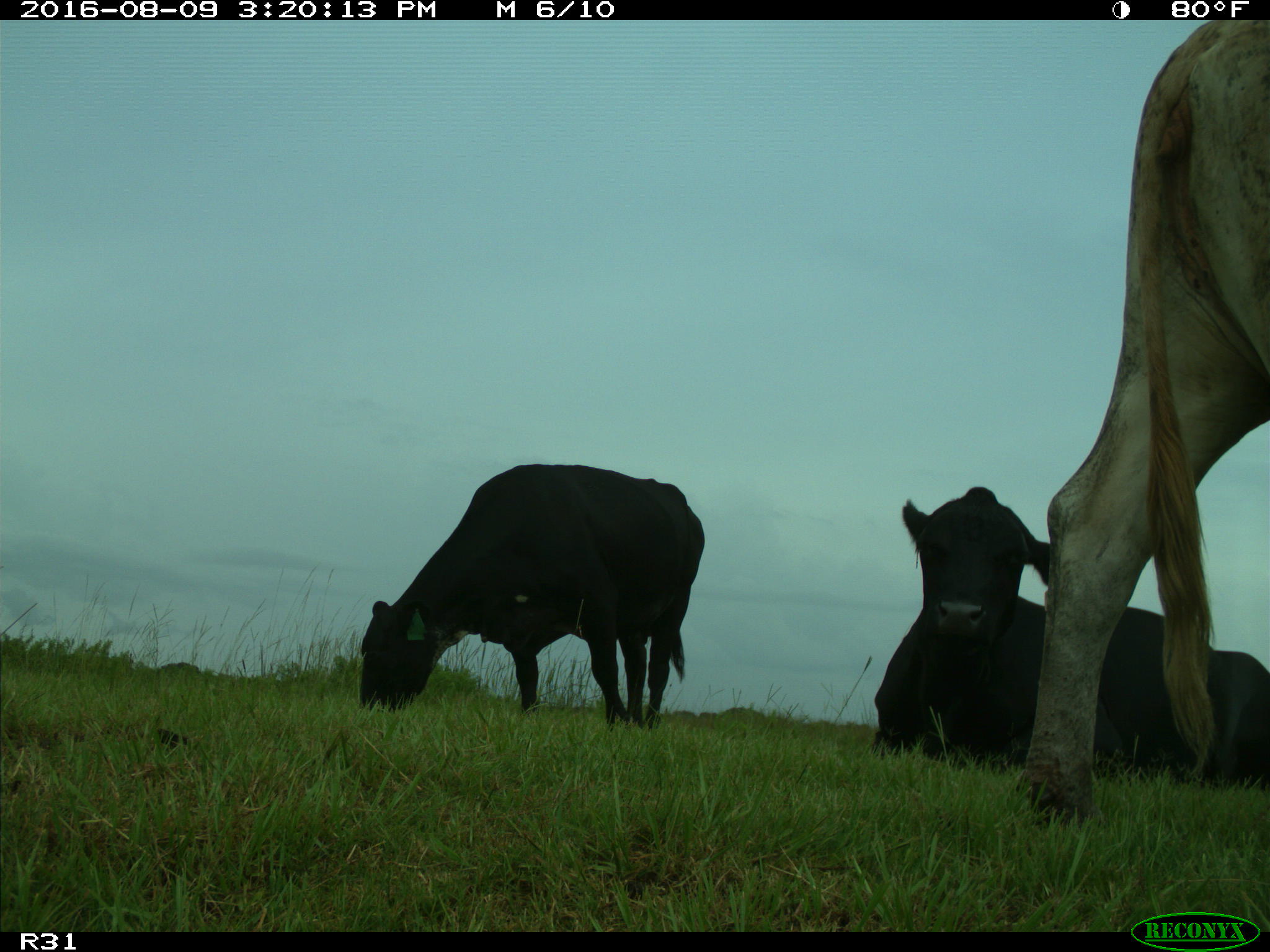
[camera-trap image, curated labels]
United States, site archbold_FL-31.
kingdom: Animalia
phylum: Chordata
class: Mammalia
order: Artiodactyla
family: Bovidae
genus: Bos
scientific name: Bos taurus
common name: domestic cow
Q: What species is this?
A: Bos taurus (domestic cow).